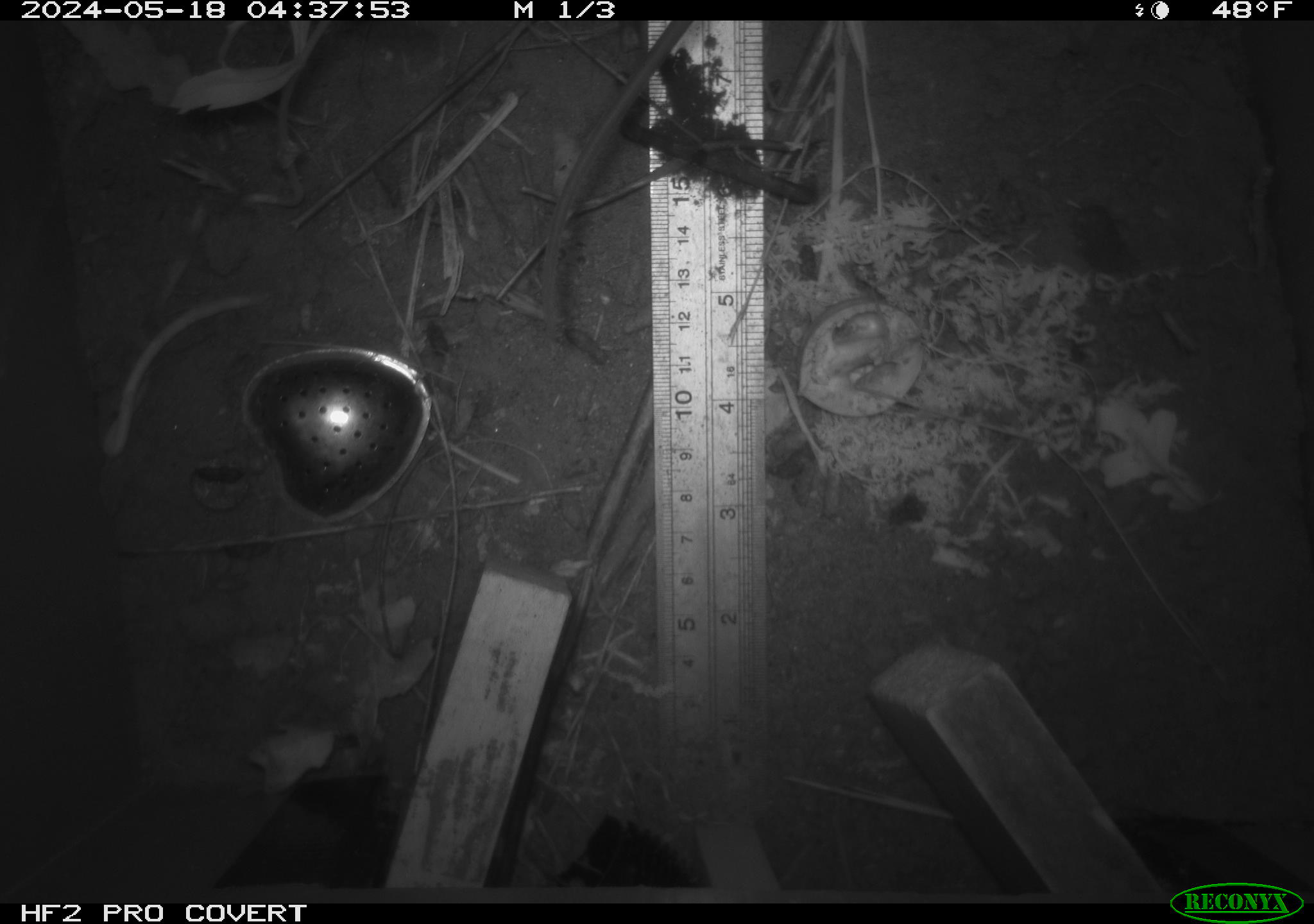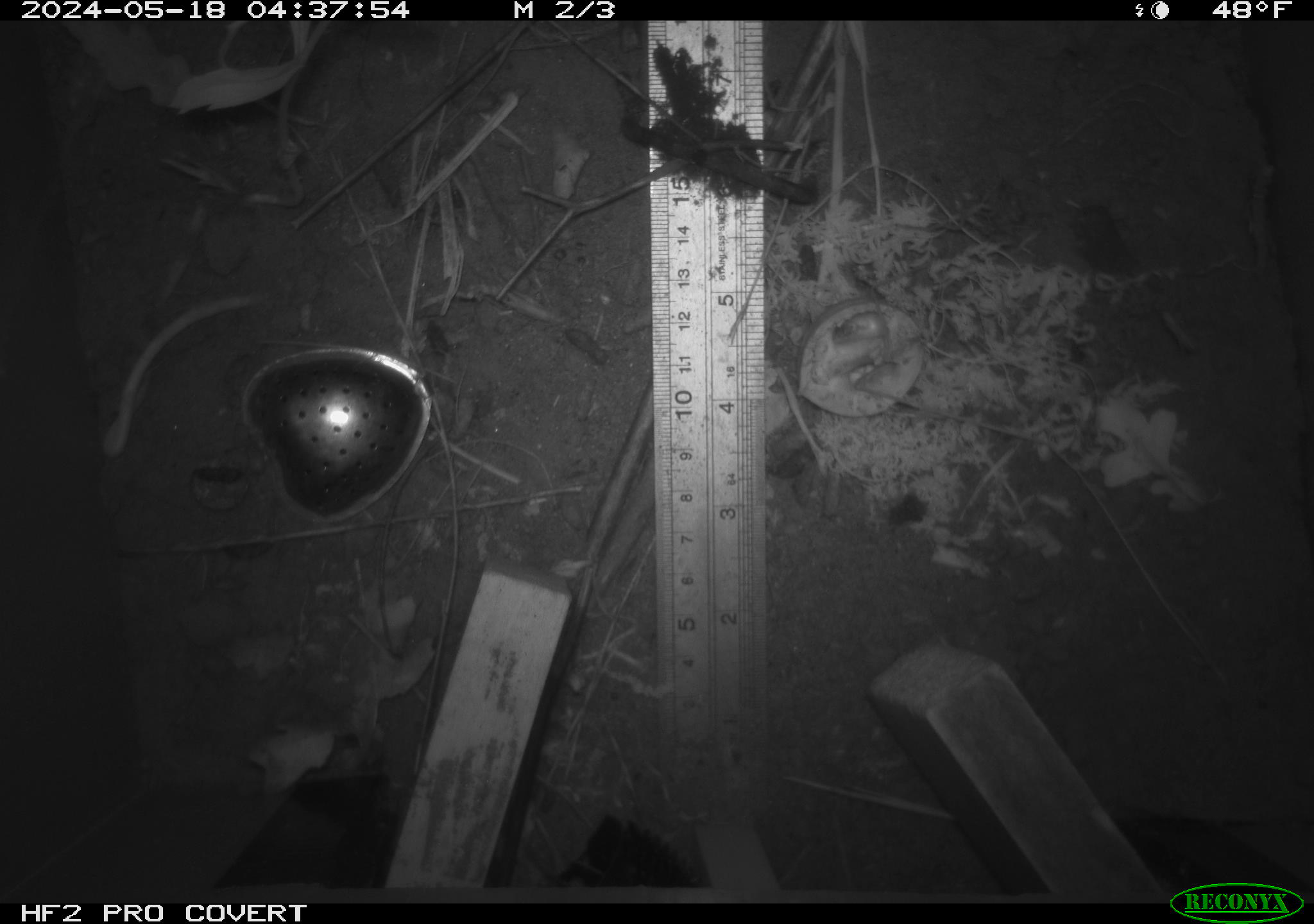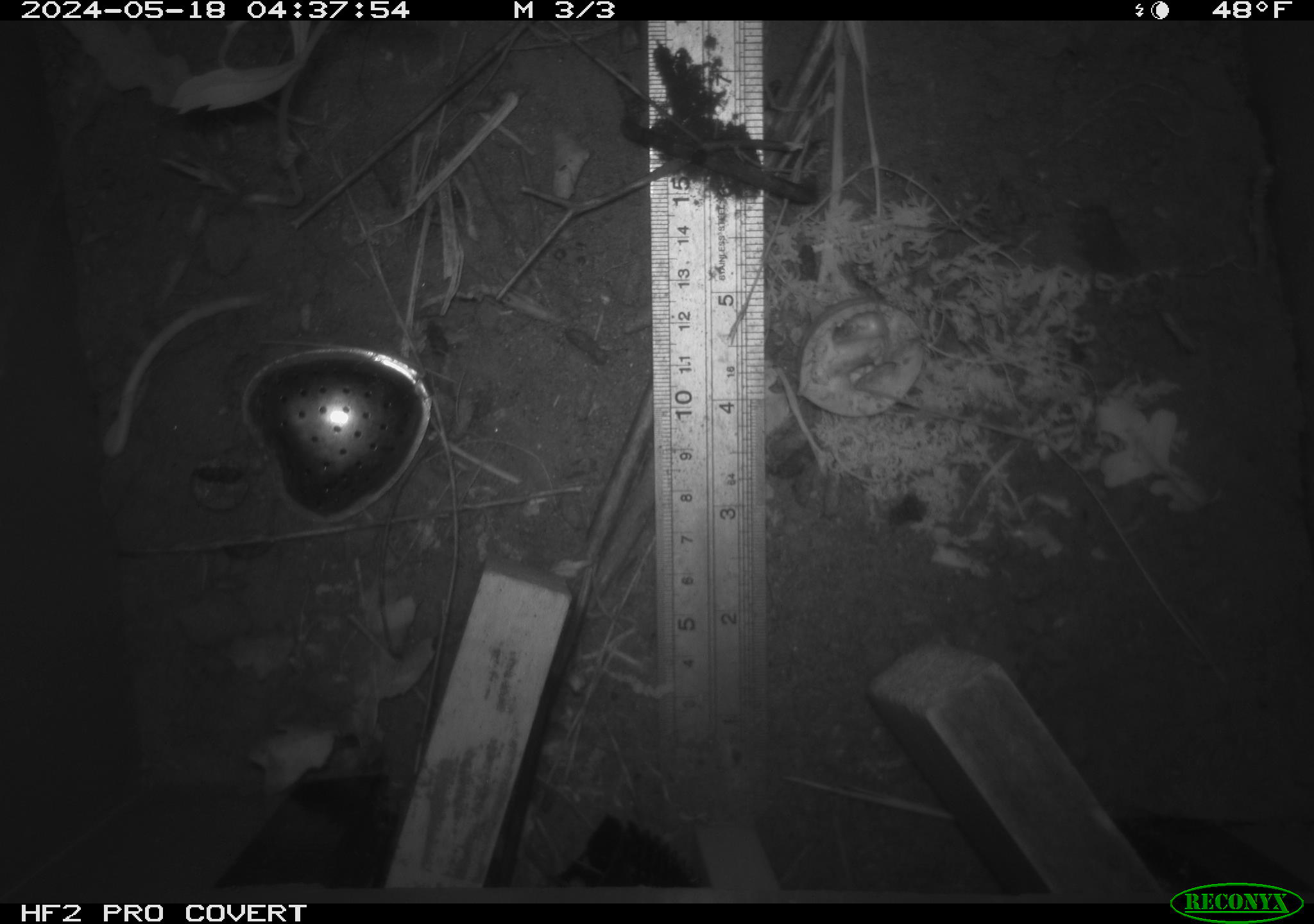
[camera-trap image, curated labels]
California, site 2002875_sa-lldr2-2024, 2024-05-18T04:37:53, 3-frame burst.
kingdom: Animalia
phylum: Chordata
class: Mammalia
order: Rodentia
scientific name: Rodentia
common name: rodent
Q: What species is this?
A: Rodent (Rodentia).